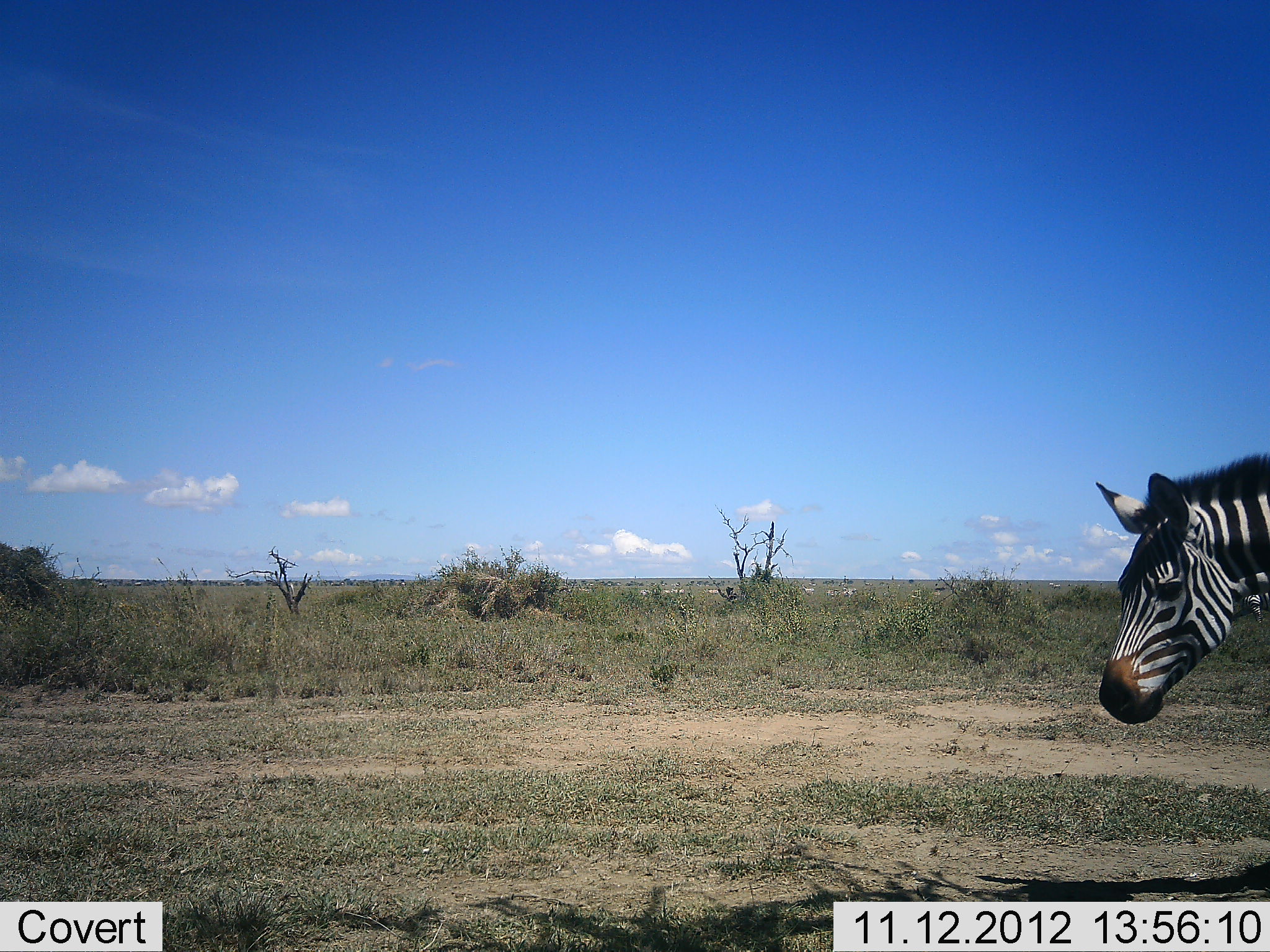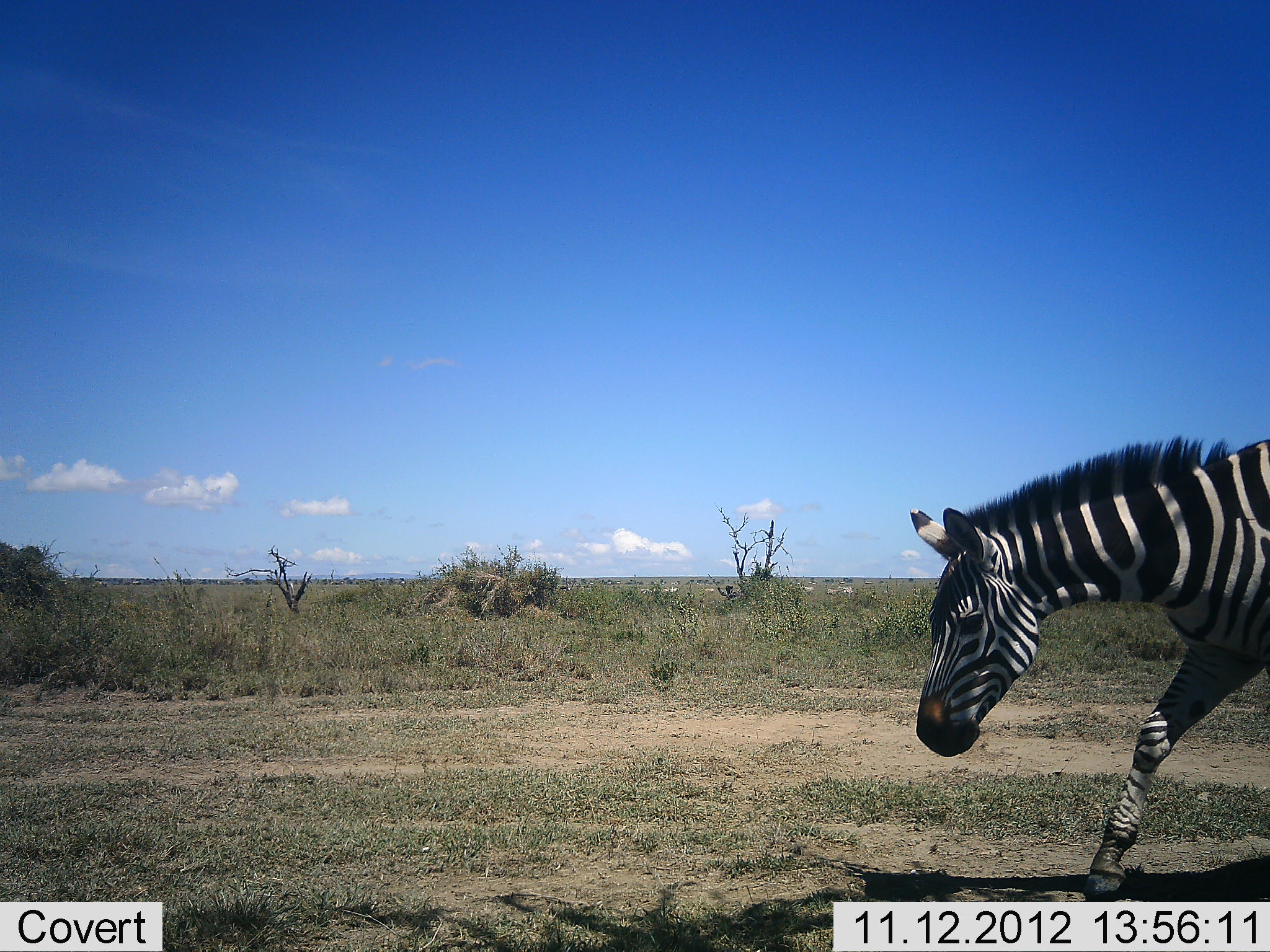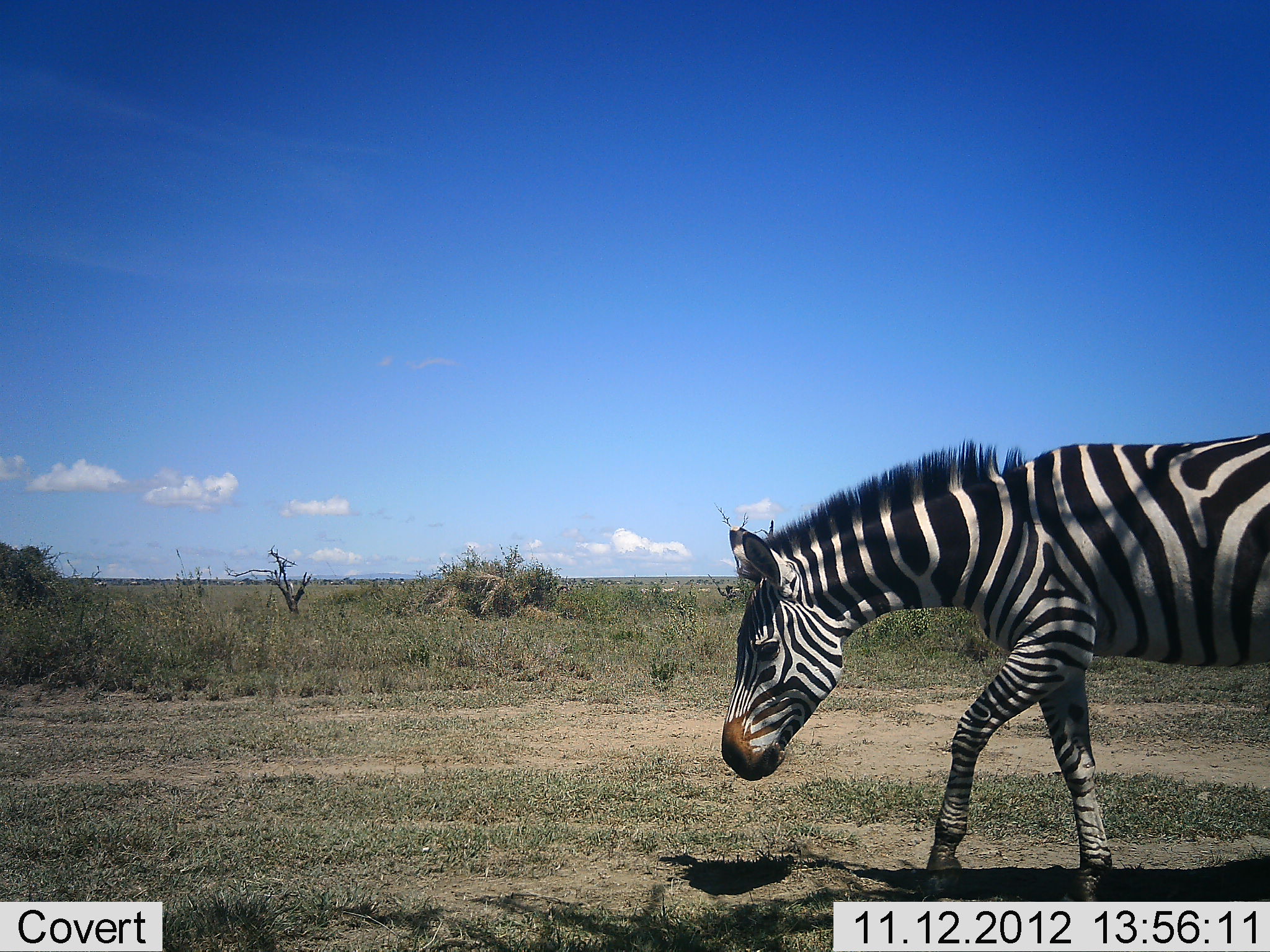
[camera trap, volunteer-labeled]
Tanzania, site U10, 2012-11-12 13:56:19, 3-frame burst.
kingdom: Animalia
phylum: Chordata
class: Mammalia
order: Perissodactyla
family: Equidae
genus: Equus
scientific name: Equus quagga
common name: plains zebra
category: zebra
Zebra (plains zebra) (Equus quagga), count 1. Behavior (volunteer vote fractions): standing 0%, resting 0%, moving 100%, interacting 0%. Young present (vote fraction): 0%. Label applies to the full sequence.